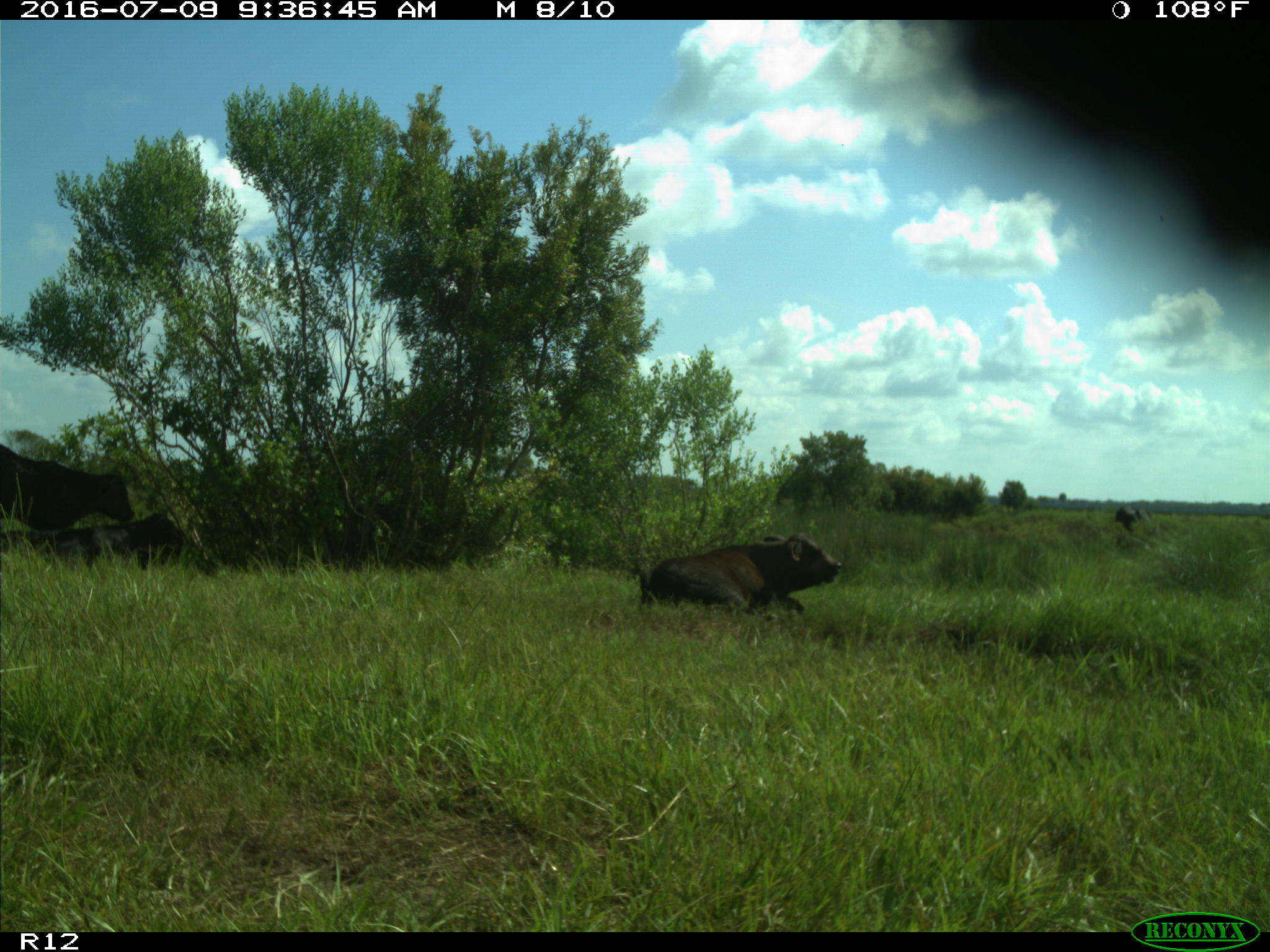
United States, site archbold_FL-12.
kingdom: Animalia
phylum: Chordata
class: Mammalia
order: Artiodactyla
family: Bovidae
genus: Bos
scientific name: Bos taurus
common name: domestic cow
Bos taurus (domestic cow).